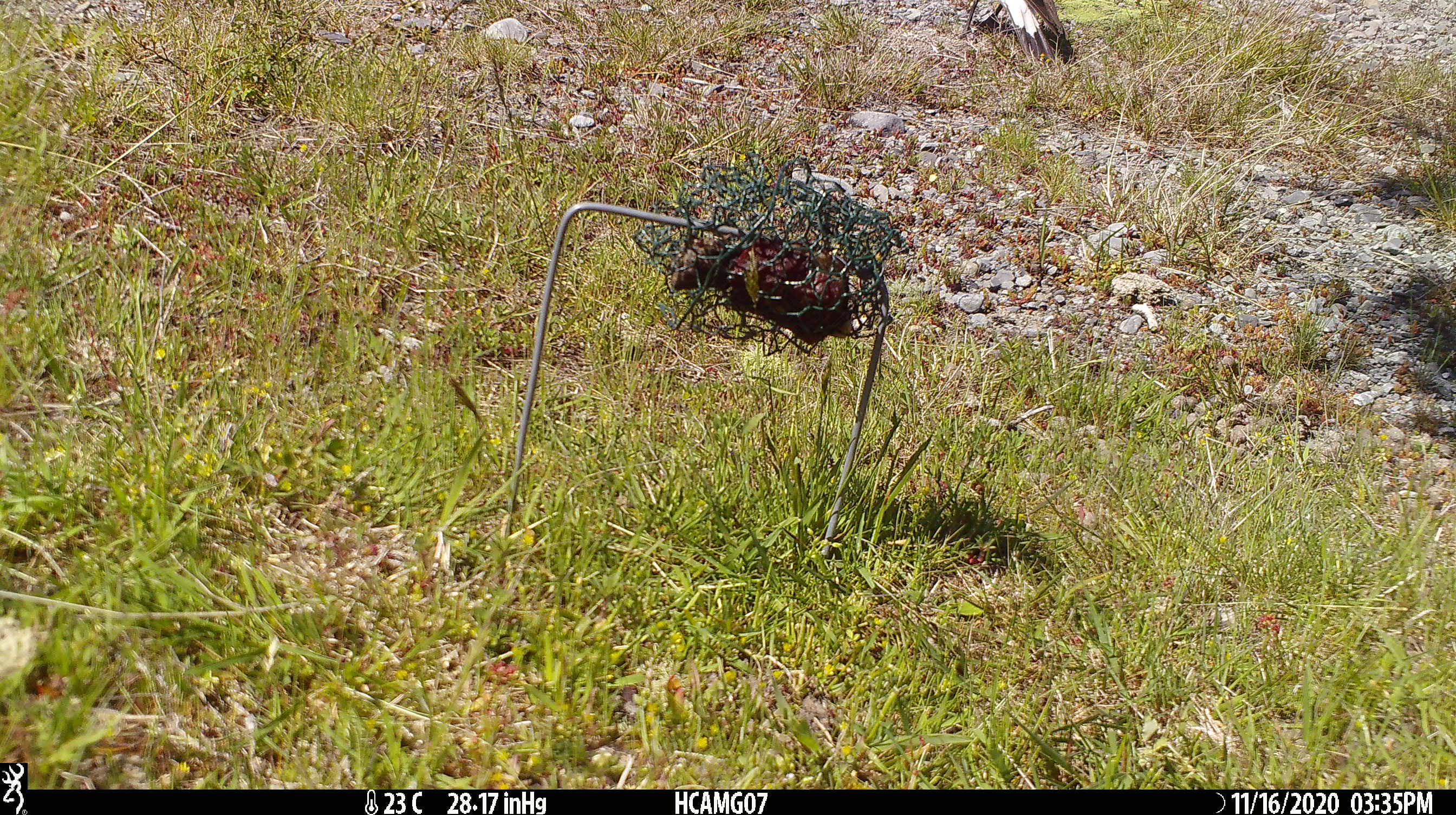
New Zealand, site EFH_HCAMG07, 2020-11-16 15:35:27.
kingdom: Animalia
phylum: Chordata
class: Aves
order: Passeriformes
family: Artamidae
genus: Gymnorhina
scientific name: Gymnorhina tibicen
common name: australian magpie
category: magpie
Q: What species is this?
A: Magpie (australian magpie) (Gymnorhina tibicen).